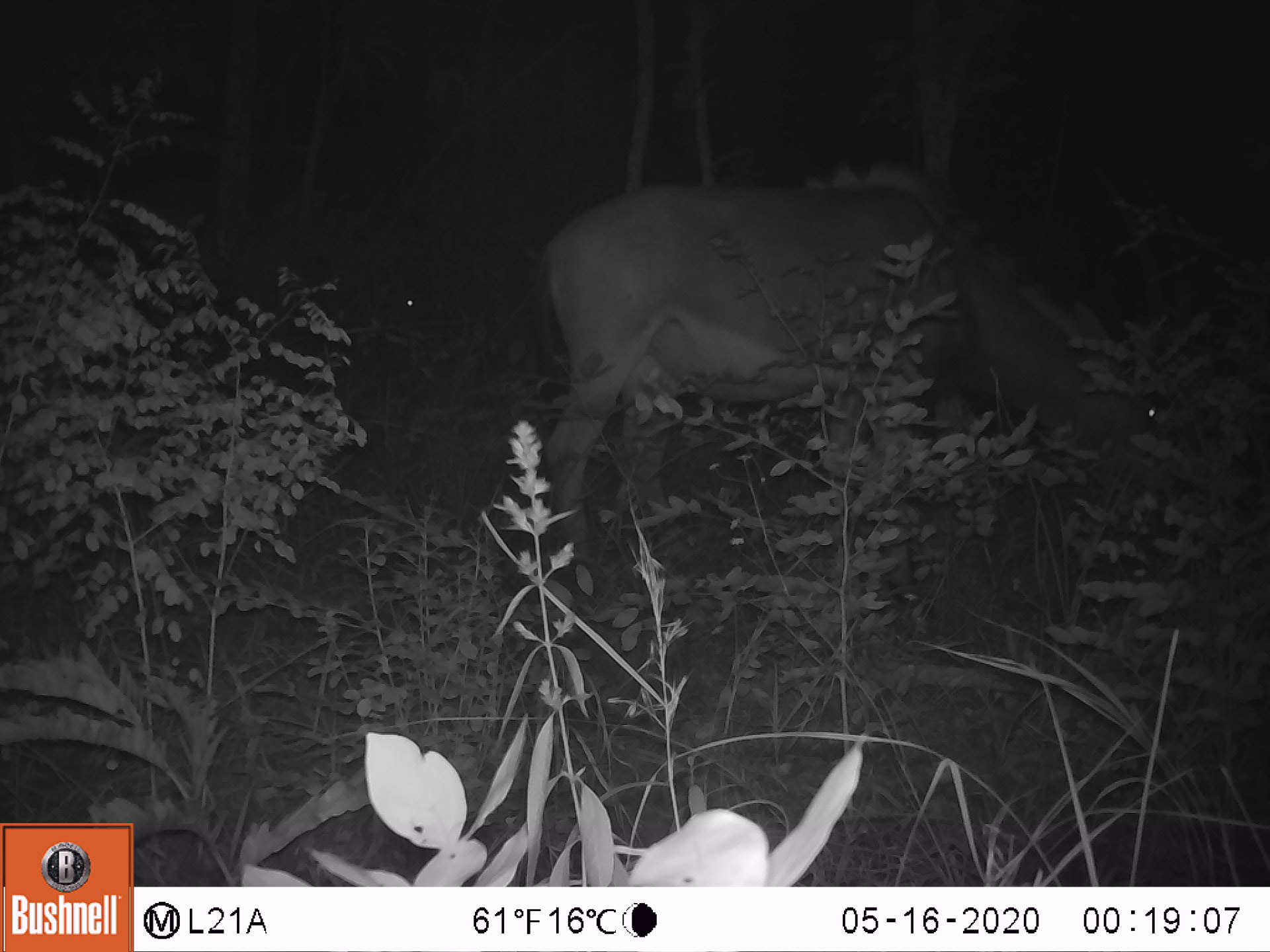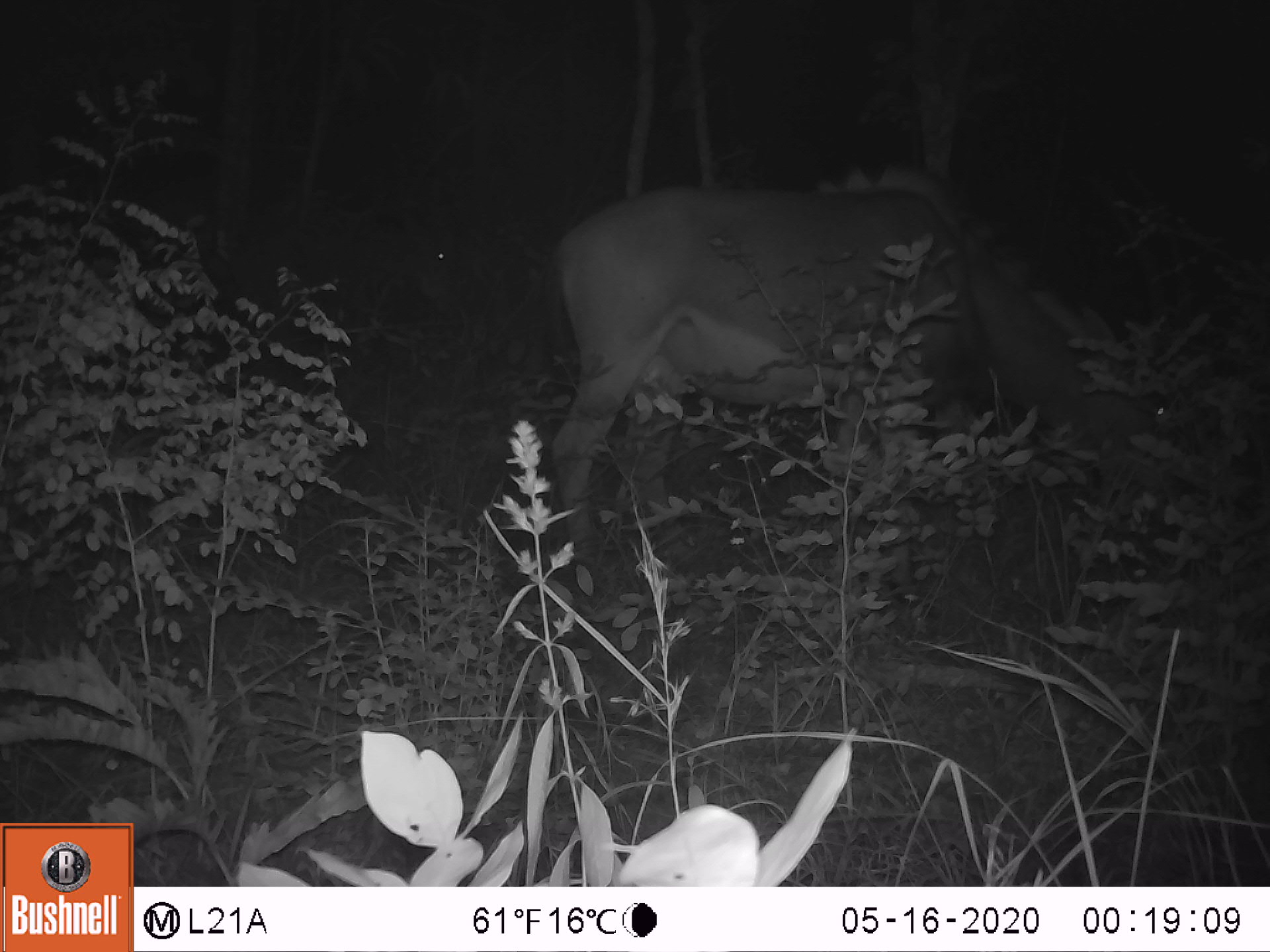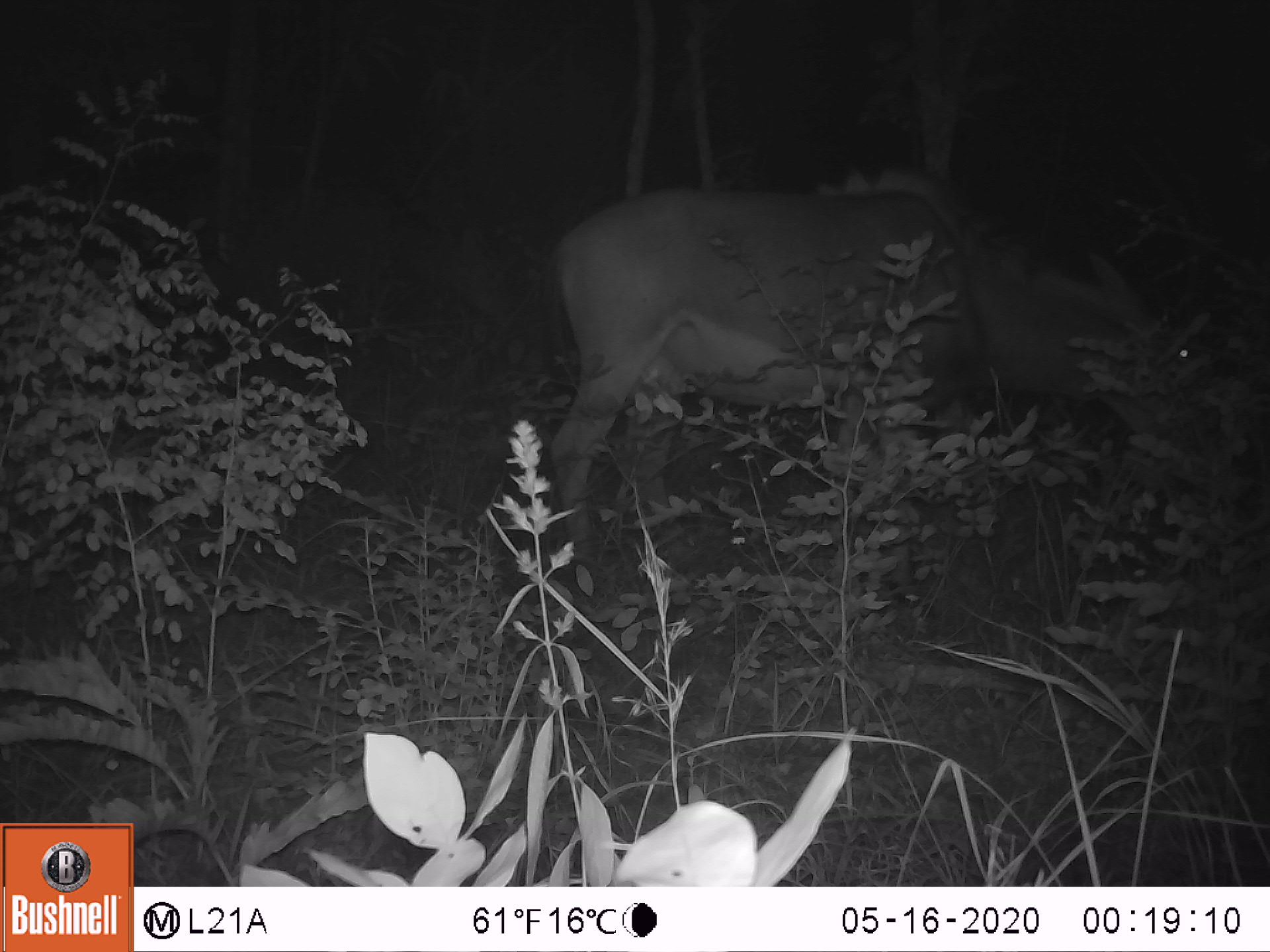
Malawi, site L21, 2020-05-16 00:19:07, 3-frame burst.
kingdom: Animalia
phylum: Chordata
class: Mammalia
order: Artiodactyla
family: Bovidae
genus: Hippotragus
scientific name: Hippotragus niger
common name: sable antelope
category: sable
Sable (sable antelope) (Hippotragus niger), count 1.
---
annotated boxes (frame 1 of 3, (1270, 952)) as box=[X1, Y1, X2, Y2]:
sable: box=[543, 145, 1202, 596]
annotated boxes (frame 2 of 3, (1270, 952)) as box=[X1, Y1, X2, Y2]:
sable: box=[545, 145, 1199, 591]; box=[202, 145, 487, 340]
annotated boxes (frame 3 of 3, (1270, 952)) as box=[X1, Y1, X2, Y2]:
sable: box=[546, 168, 1229, 604]; box=[209, 168, 511, 356]